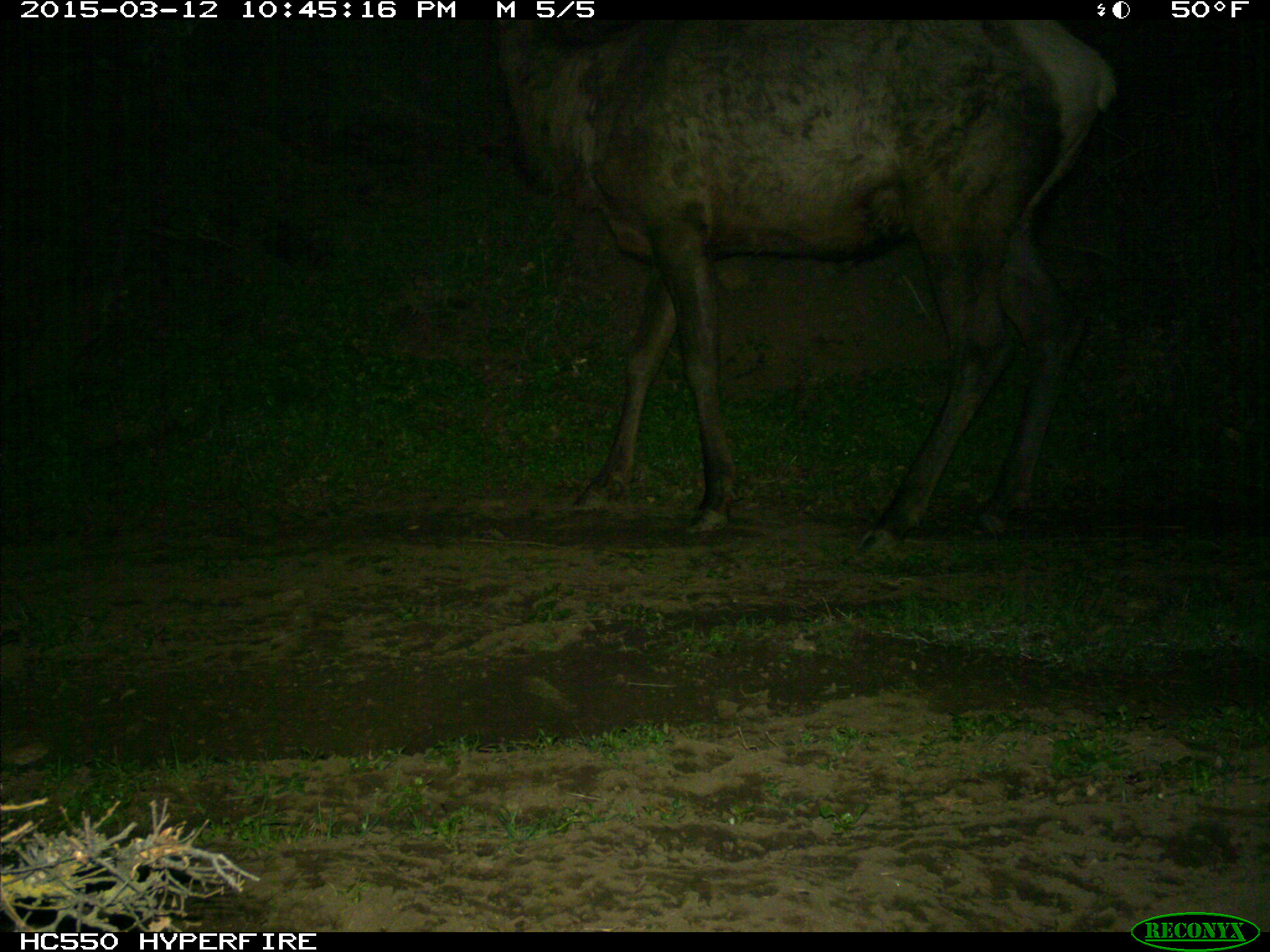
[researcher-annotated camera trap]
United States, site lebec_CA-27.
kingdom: Animalia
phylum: Chordata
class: Mammalia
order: Artiodactyla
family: Cervidae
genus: Cervus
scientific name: Cervus canadensis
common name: elk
Cervus canadensis (elk).